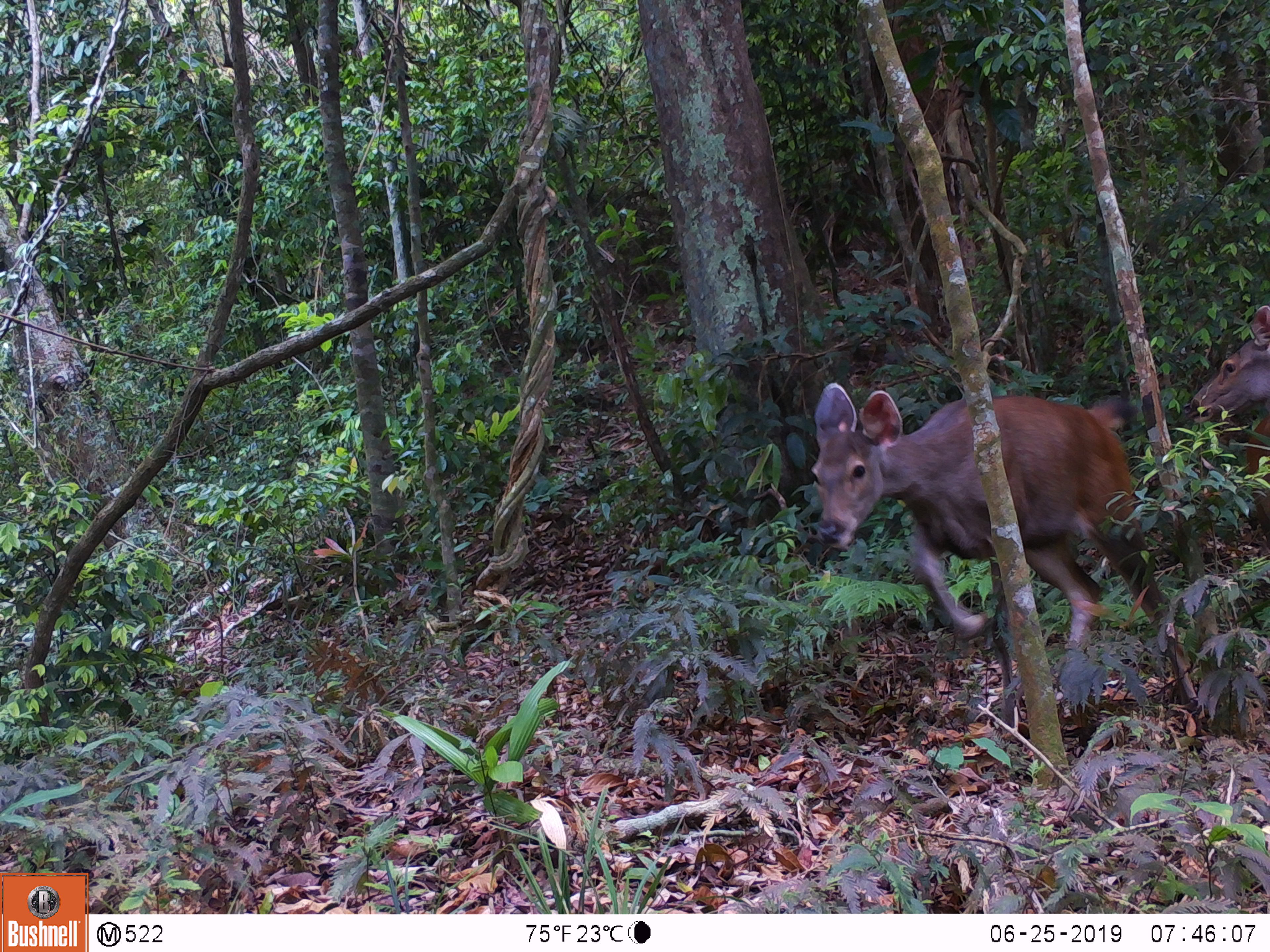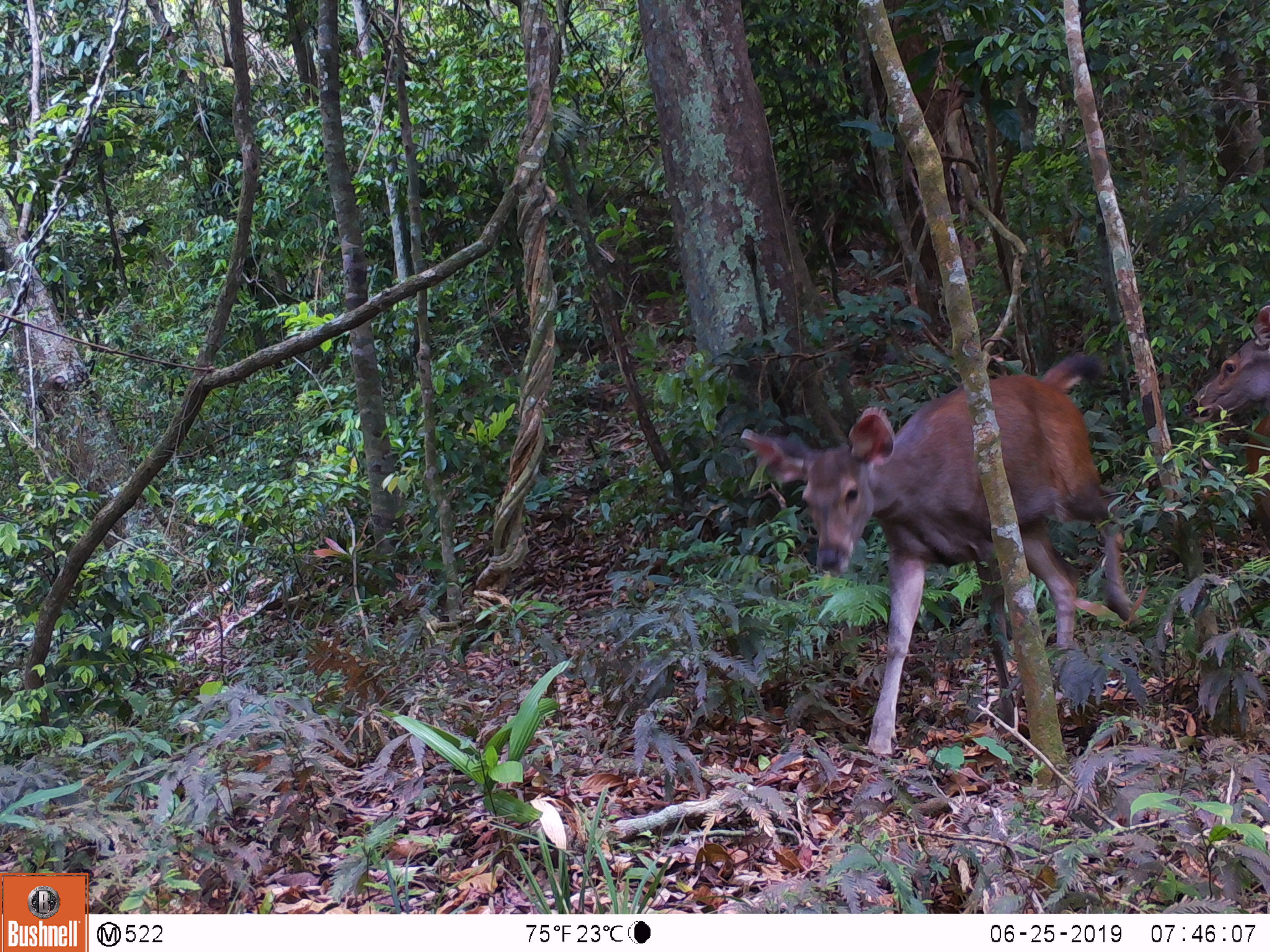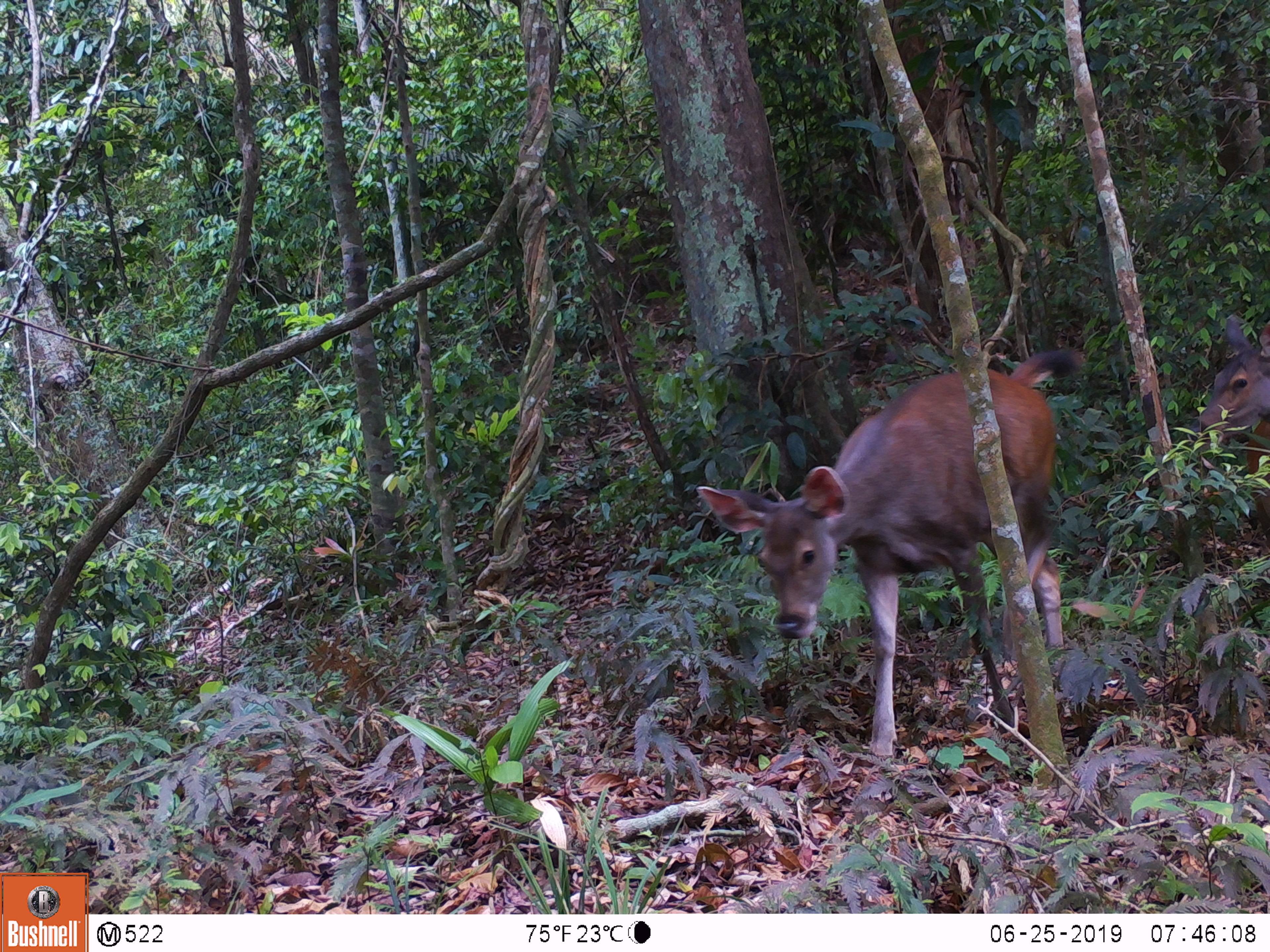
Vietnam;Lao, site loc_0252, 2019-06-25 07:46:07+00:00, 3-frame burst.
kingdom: Animalia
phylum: Chordata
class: Mammalia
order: Artiodactyla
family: Cervidae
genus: Rusa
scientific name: Rusa unicolor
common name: sambar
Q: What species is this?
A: Sambar (Rusa unicolor).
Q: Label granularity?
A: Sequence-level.